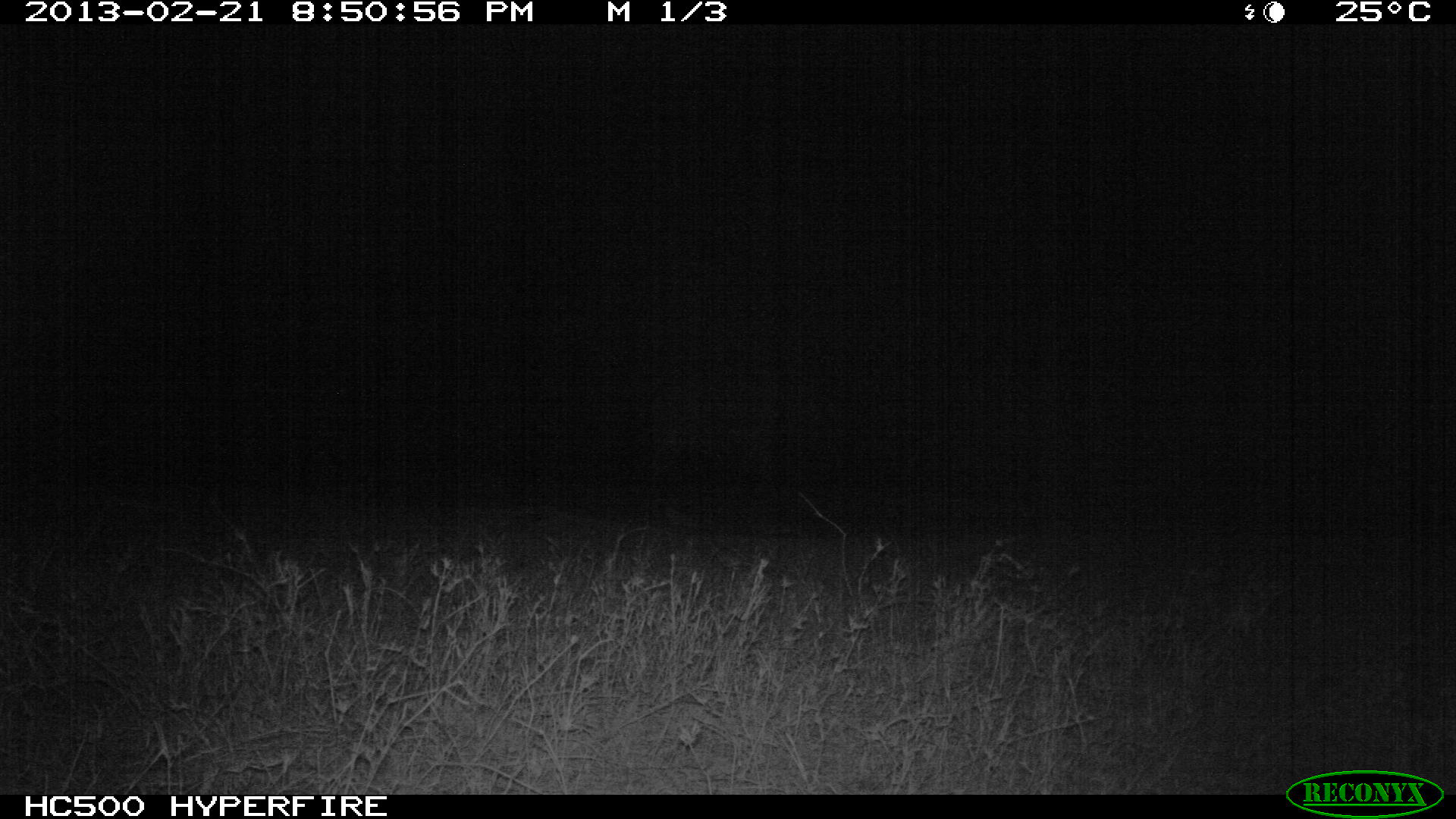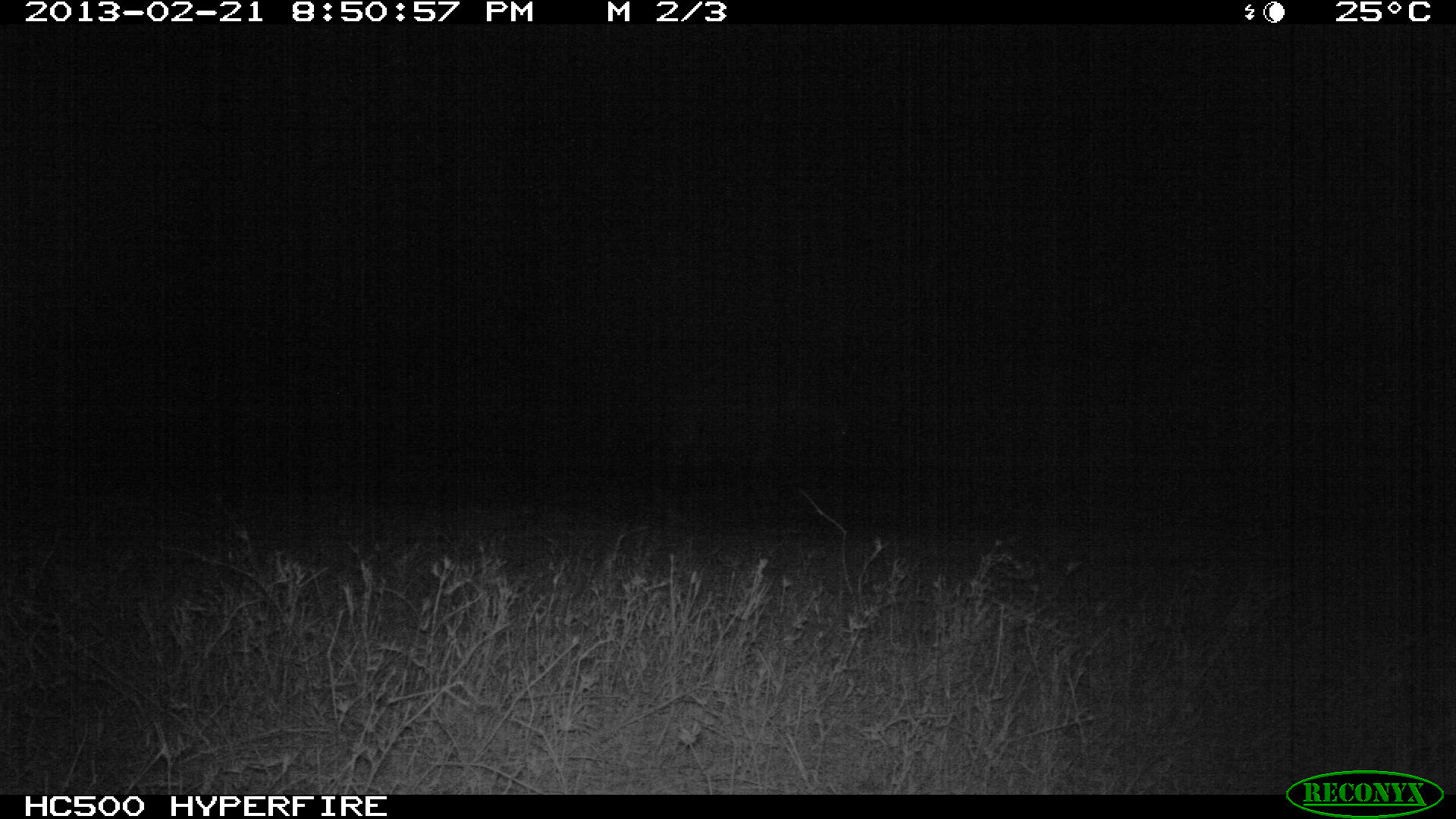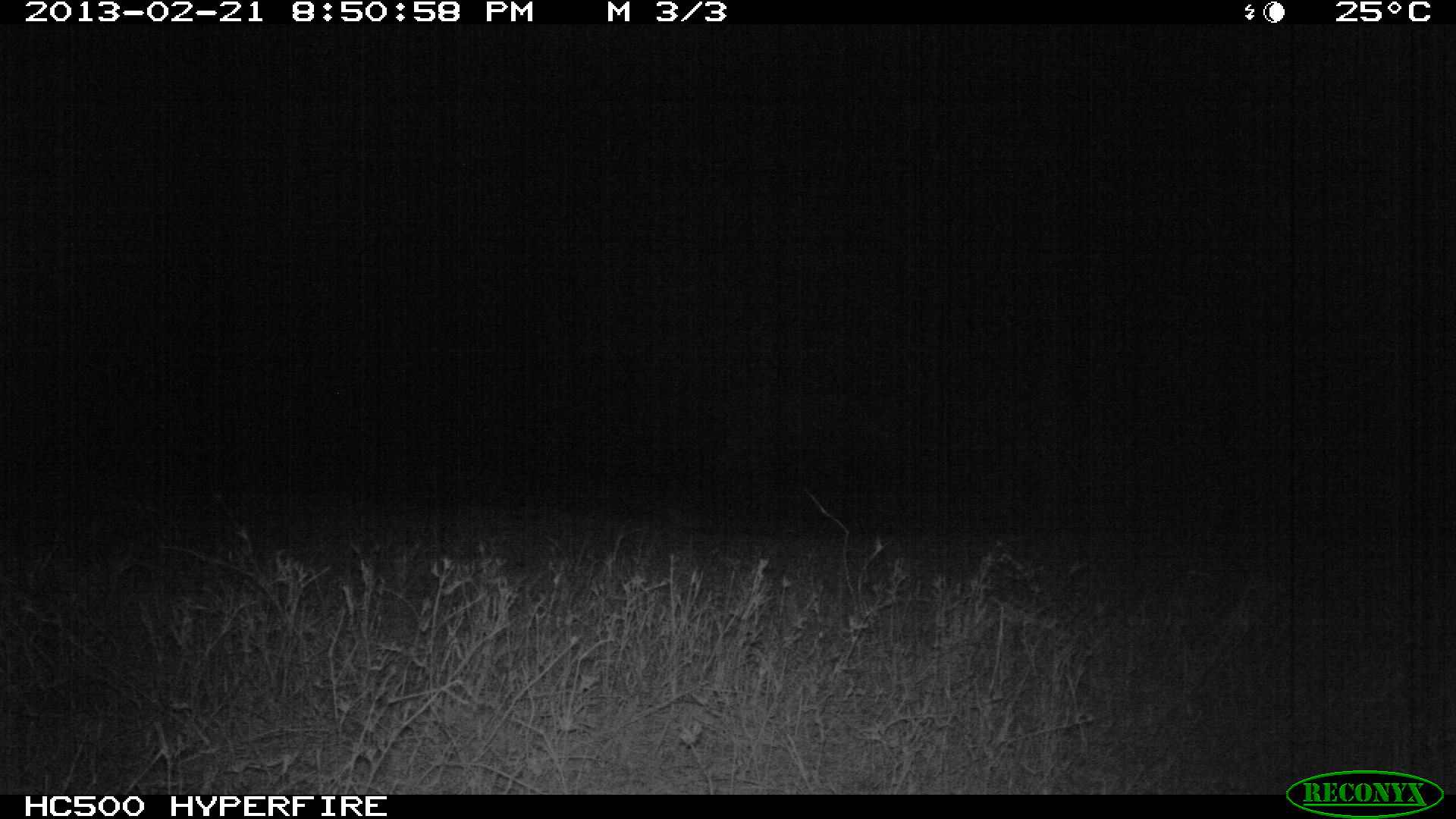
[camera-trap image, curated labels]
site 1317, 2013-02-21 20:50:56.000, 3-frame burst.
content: unidentified animal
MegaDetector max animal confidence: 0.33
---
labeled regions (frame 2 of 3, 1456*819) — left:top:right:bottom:
unknown: 642:367:845:519